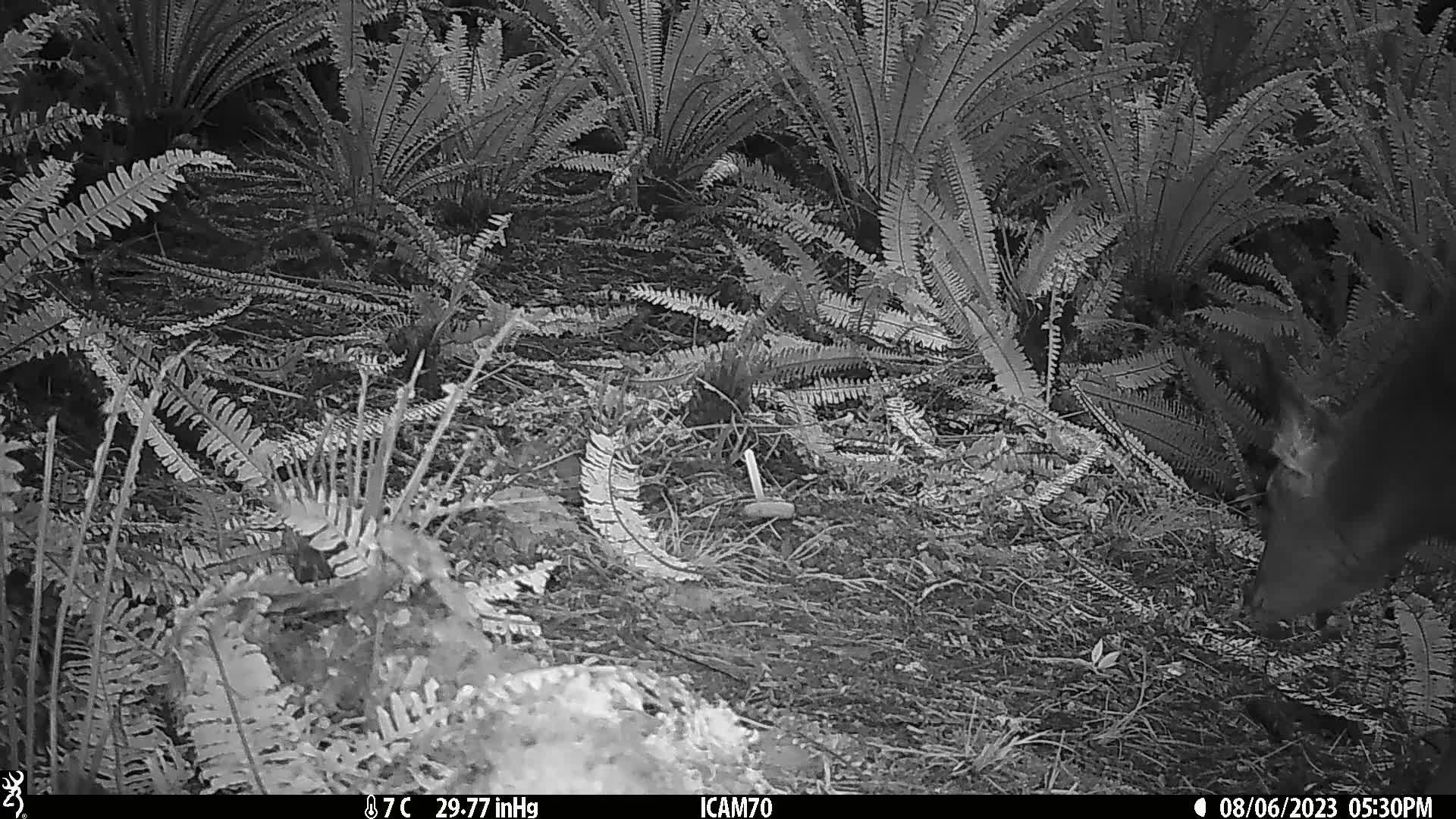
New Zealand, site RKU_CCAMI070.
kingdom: Animalia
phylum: Chordata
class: Mammalia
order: Artiodactyla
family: Cervidae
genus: Odocoileus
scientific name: Odocoileus virginianus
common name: white-tailed deer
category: white tailed deer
White tailed deer (white-tailed deer) (Odocoileus virginianus).